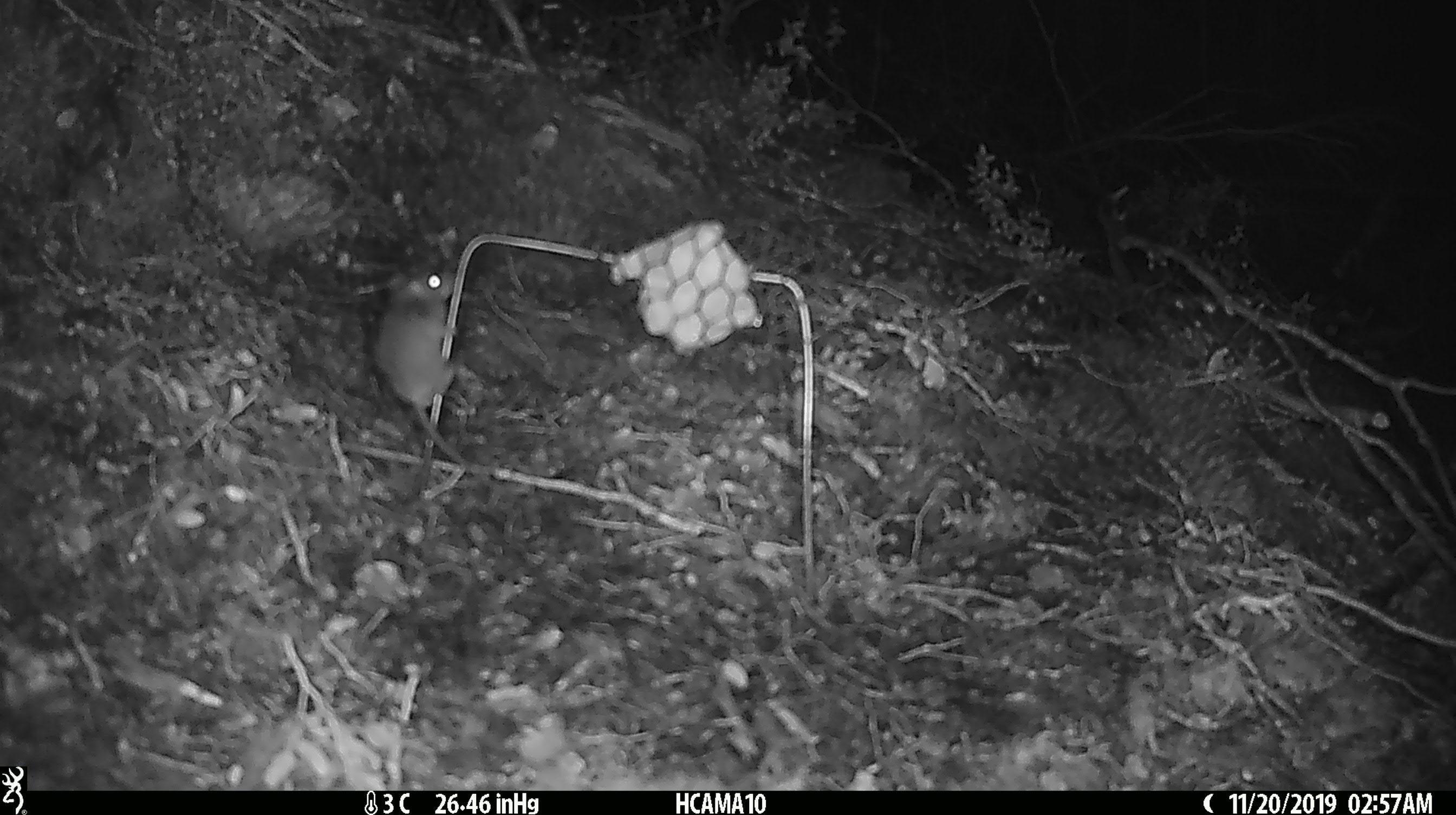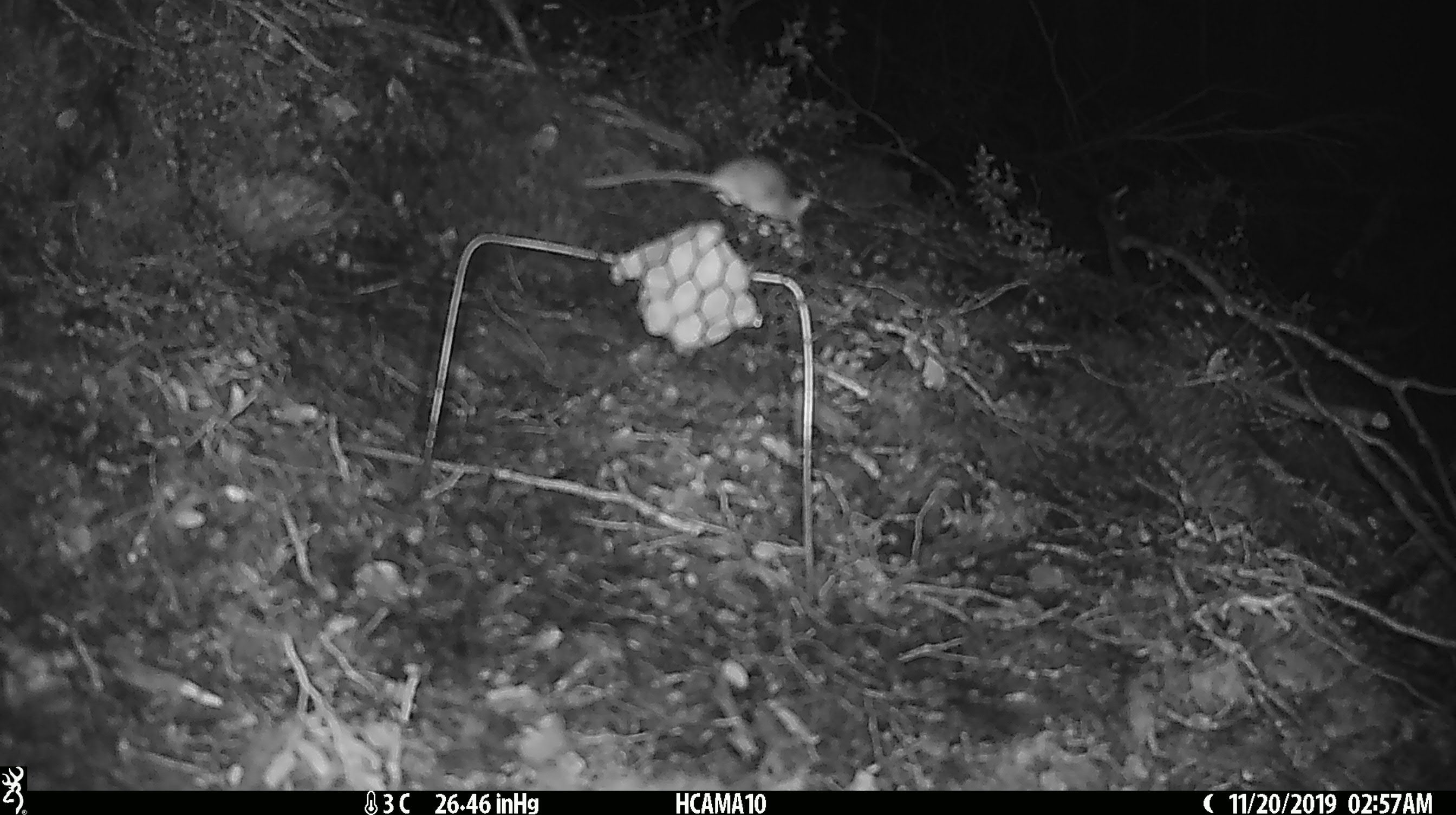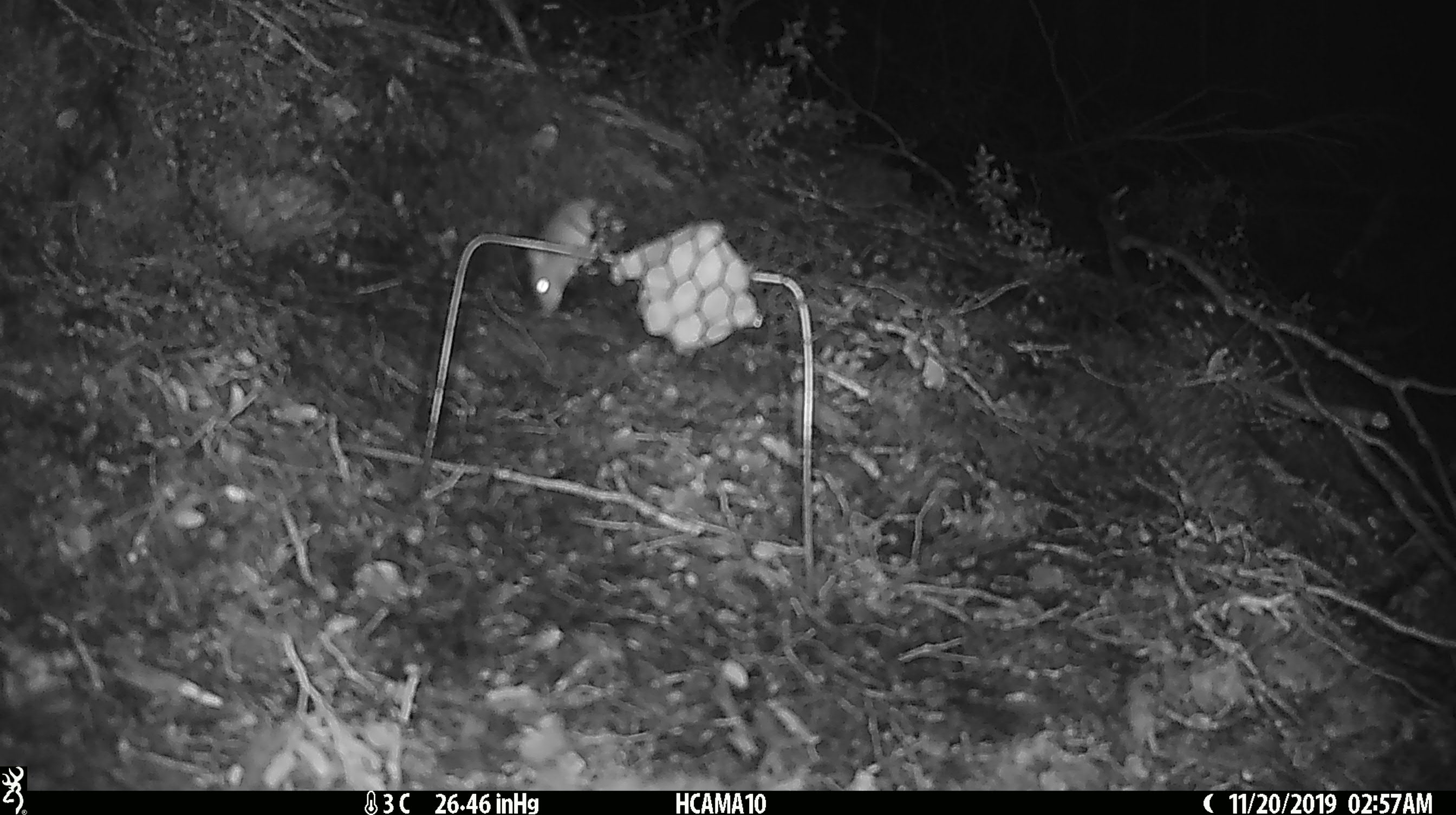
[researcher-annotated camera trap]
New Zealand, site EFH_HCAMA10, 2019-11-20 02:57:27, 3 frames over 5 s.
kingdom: Animalia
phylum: Chordata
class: Mammalia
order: Rodentia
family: Muridae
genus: Mus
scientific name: Mus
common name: mouse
Mouse (Mus).